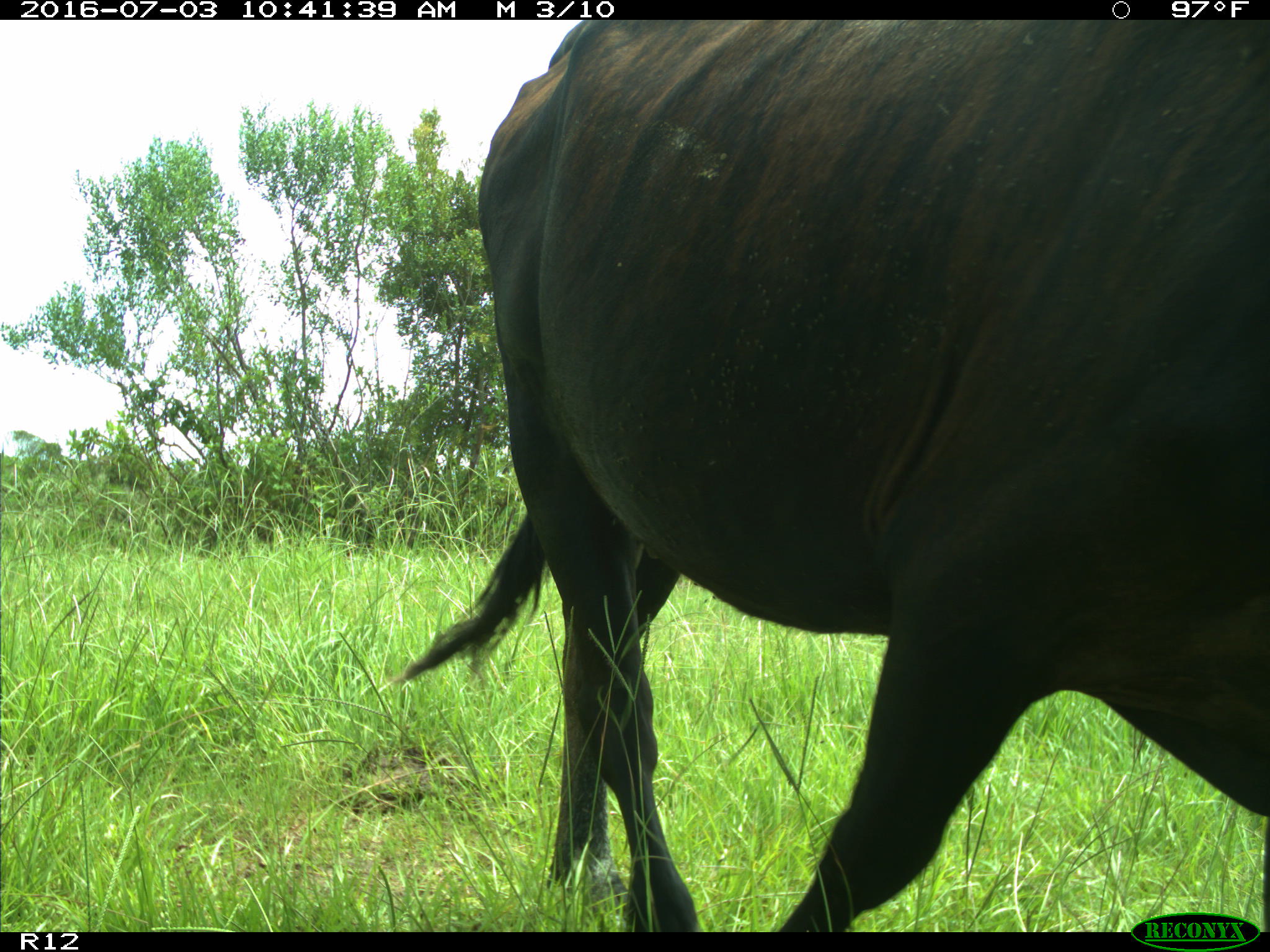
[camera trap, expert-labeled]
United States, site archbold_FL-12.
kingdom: Animalia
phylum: Chordata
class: Mammalia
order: Artiodactyla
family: Bovidae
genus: Bos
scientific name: Bos taurus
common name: domestic cow